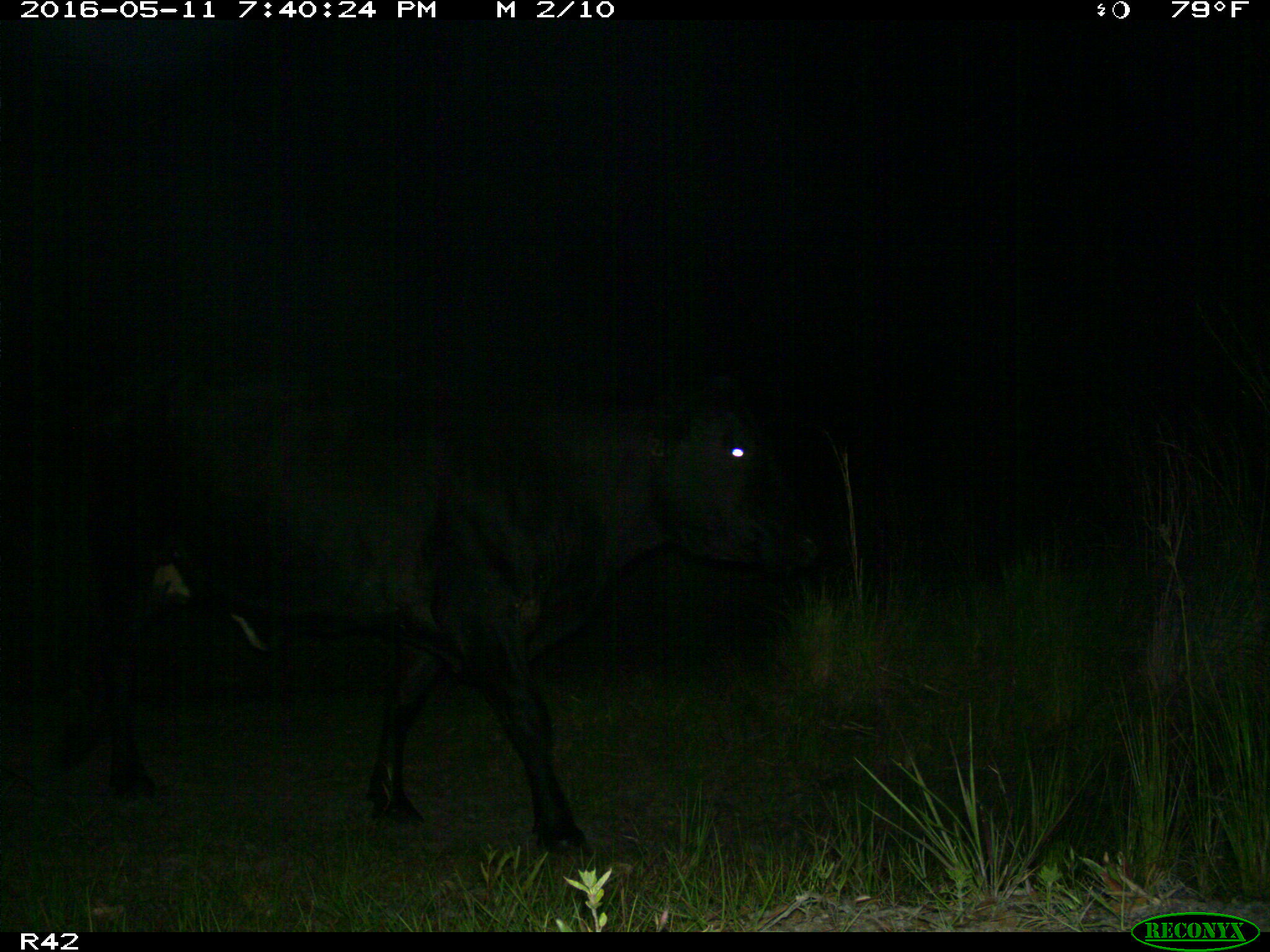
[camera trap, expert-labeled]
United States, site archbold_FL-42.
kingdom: Animalia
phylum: Chordata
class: Mammalia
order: Artiodactyla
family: Bovidae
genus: Bos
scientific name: Bos taurus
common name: domestic cow